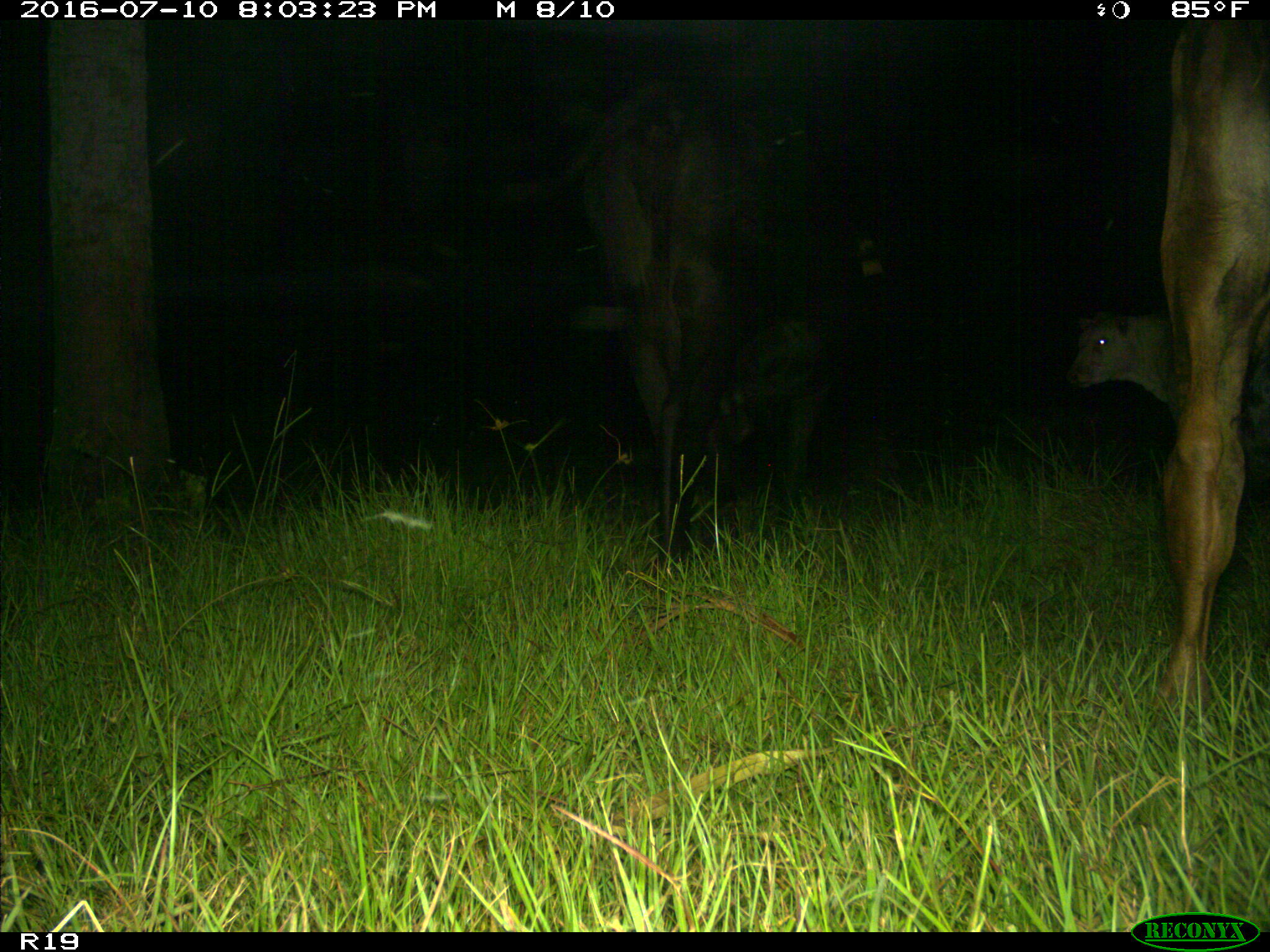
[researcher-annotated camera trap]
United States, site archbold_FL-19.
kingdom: Animalia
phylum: Chordata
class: Mammalia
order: Artiodactyla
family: Bovidae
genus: Bos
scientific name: Bos taurus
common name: domestic cow